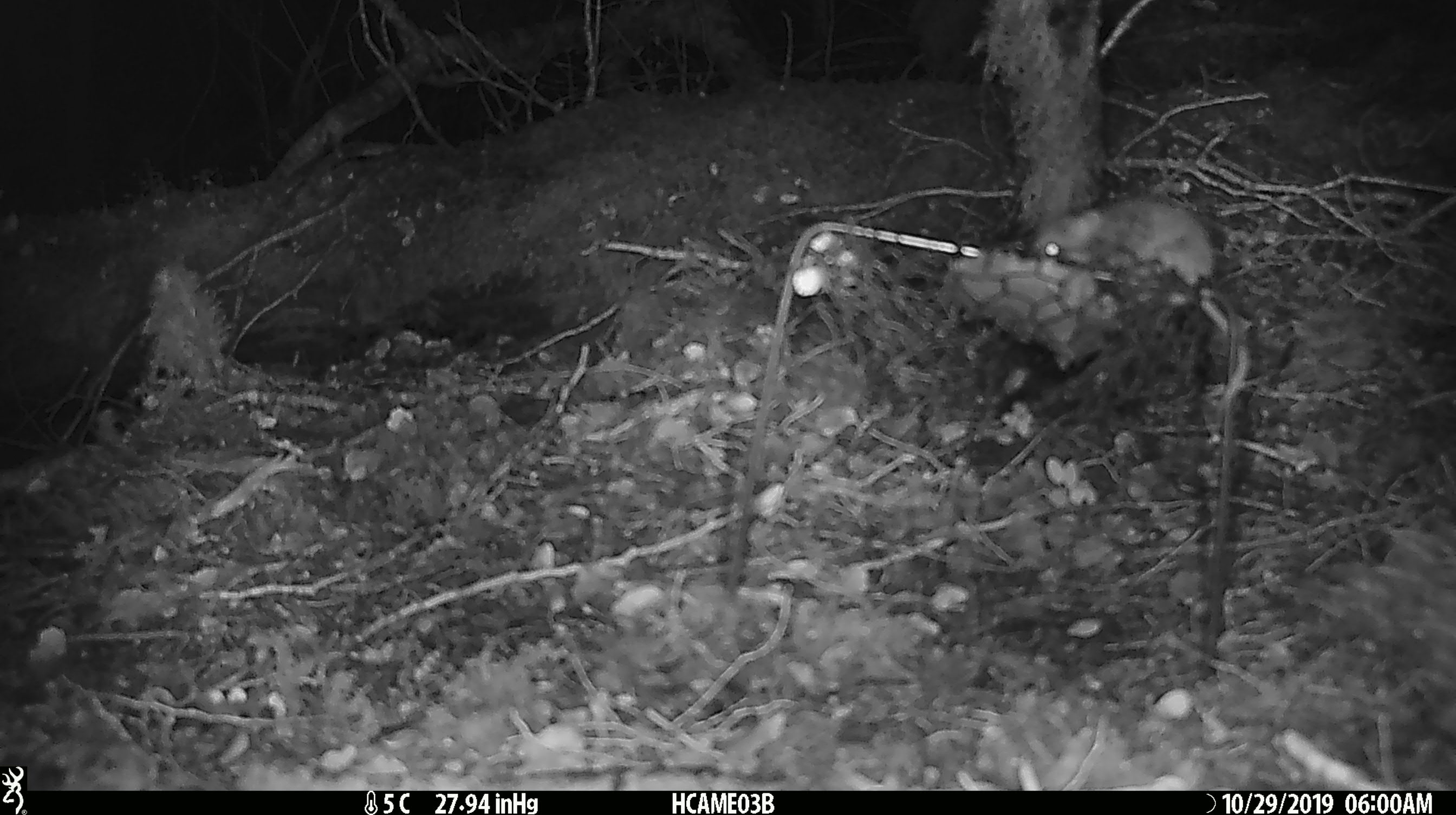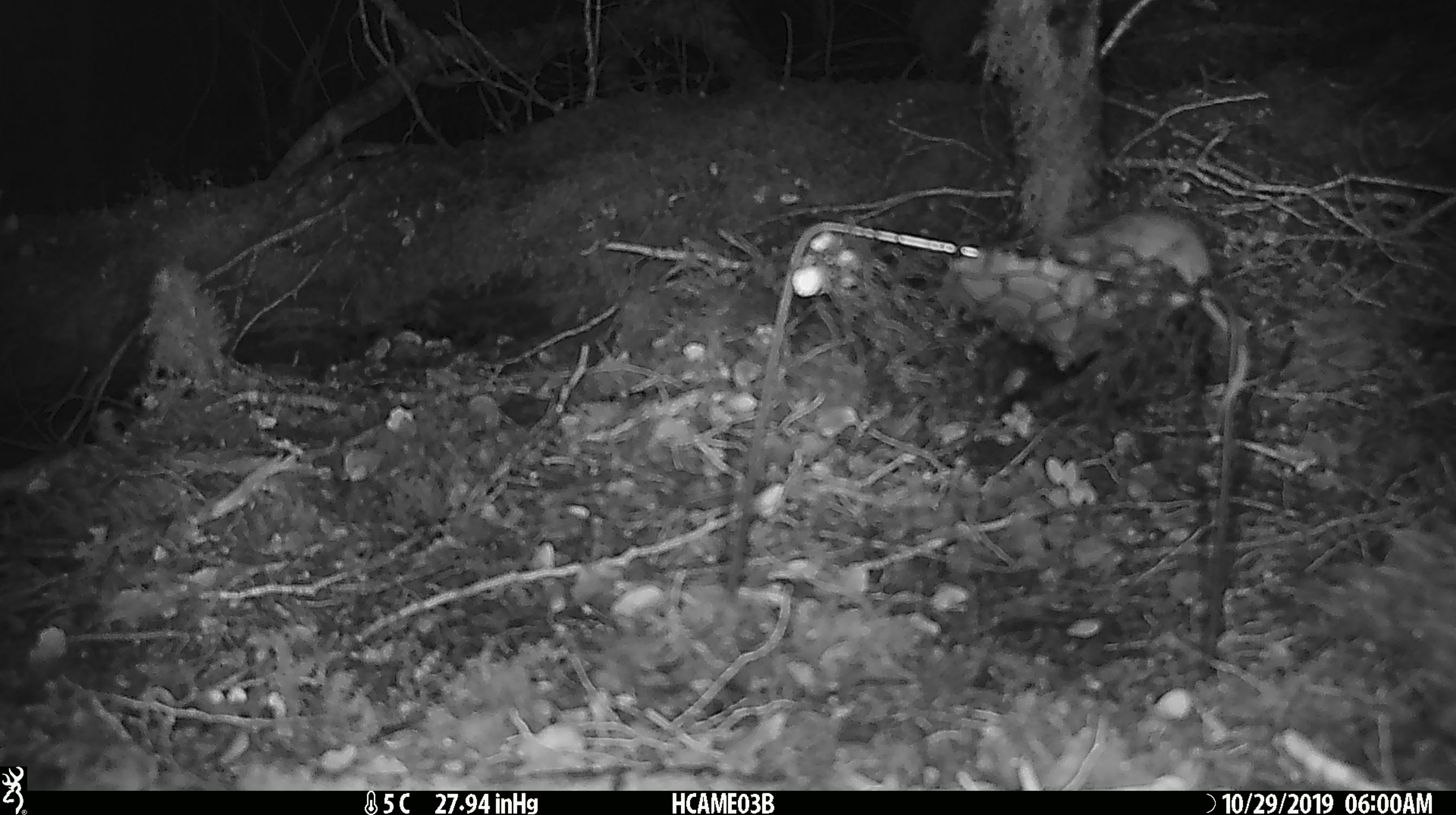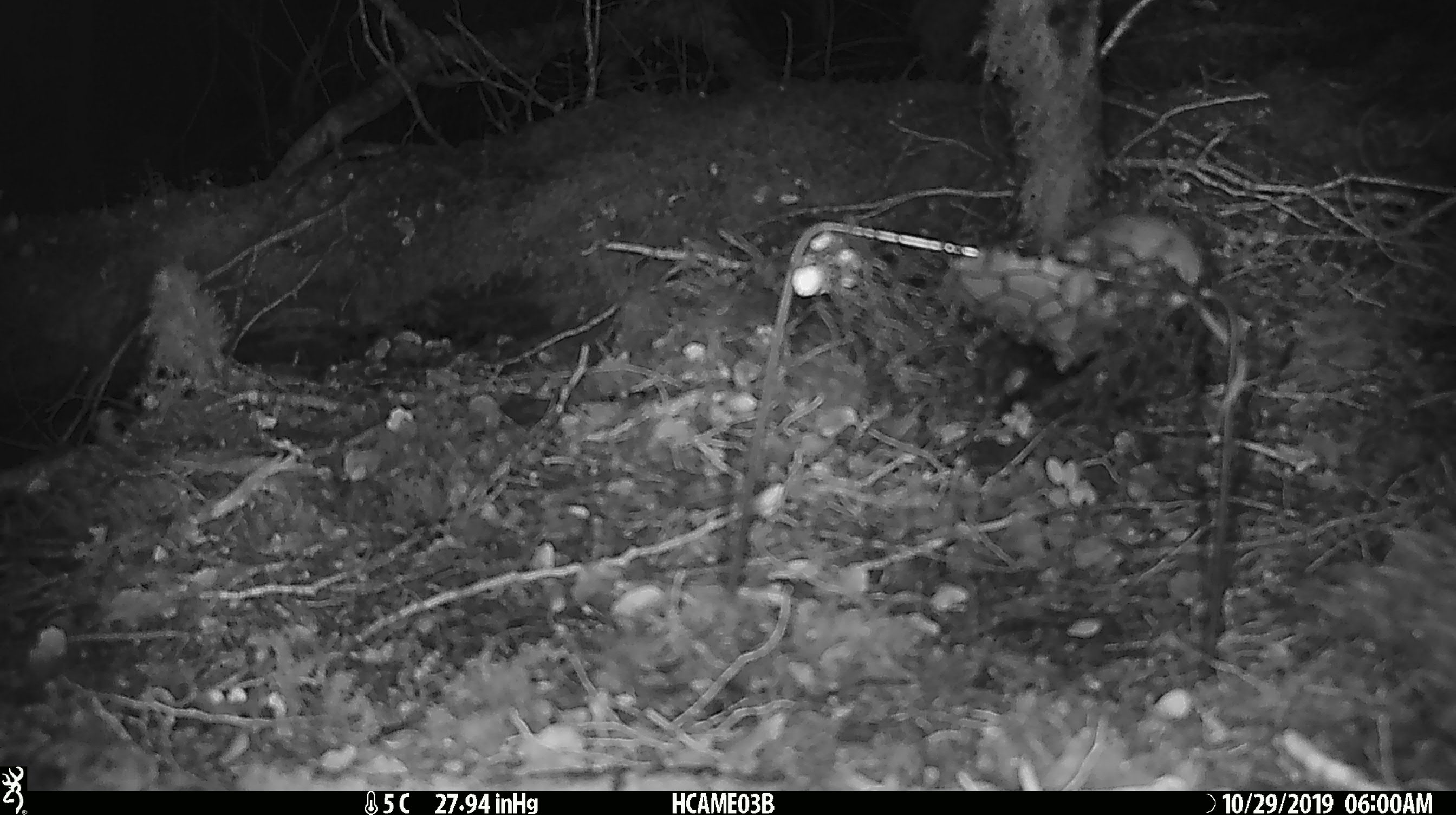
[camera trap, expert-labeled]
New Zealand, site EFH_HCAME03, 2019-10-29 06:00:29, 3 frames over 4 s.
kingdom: Animalia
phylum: Chordata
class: Mammalia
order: Rodentia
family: Muridae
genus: Mus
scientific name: Mus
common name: mouse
Mouse (Mus).